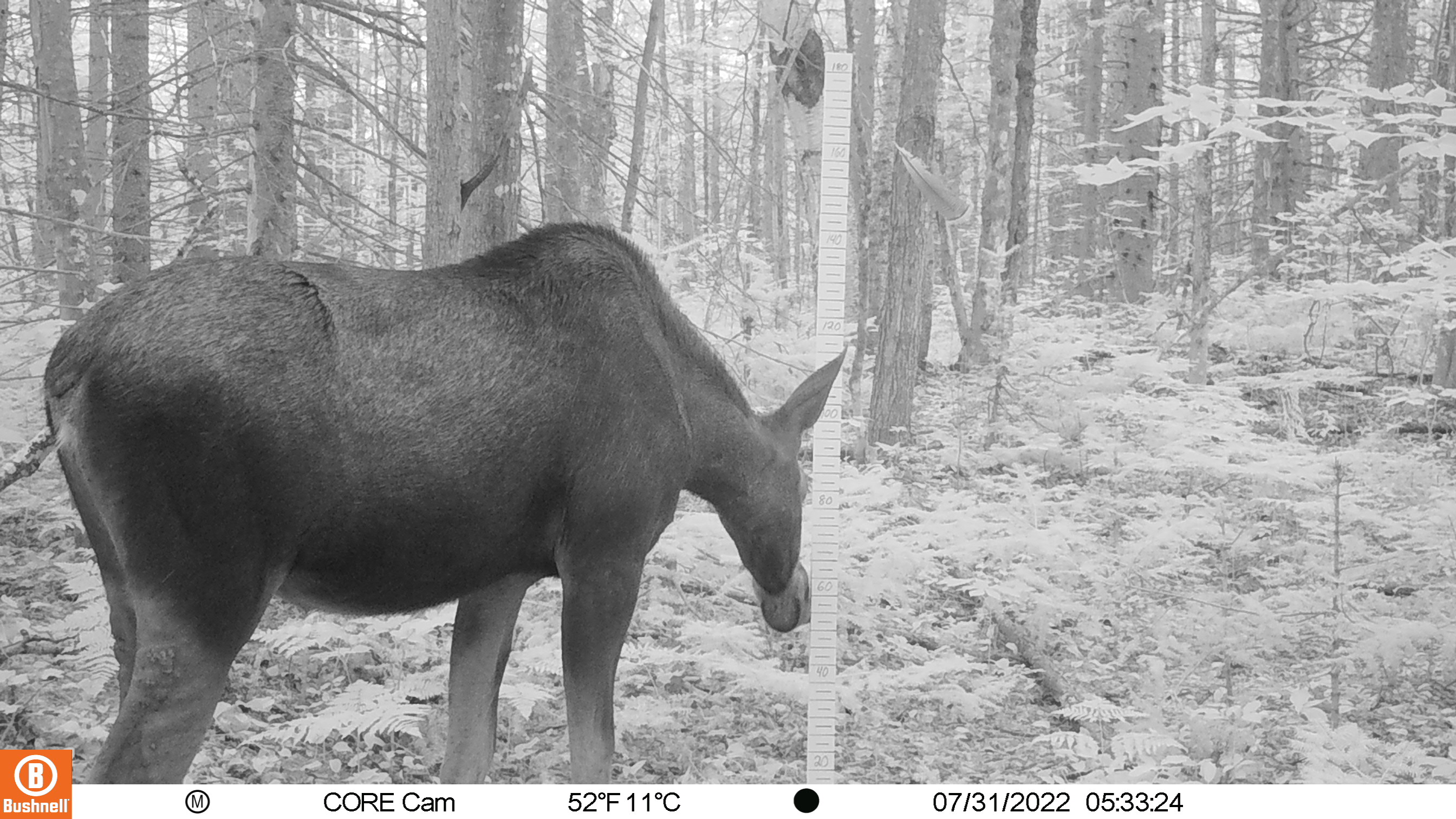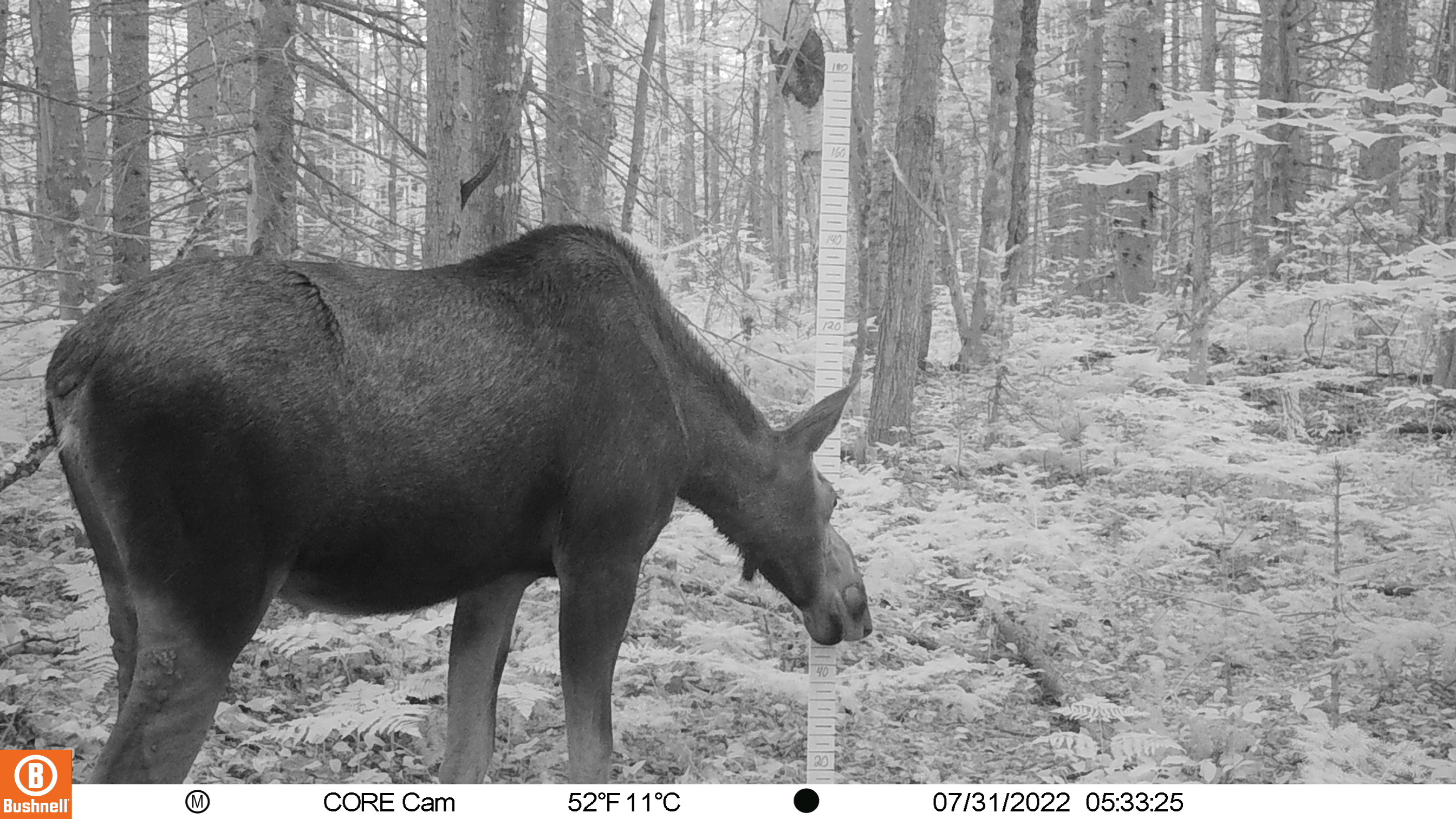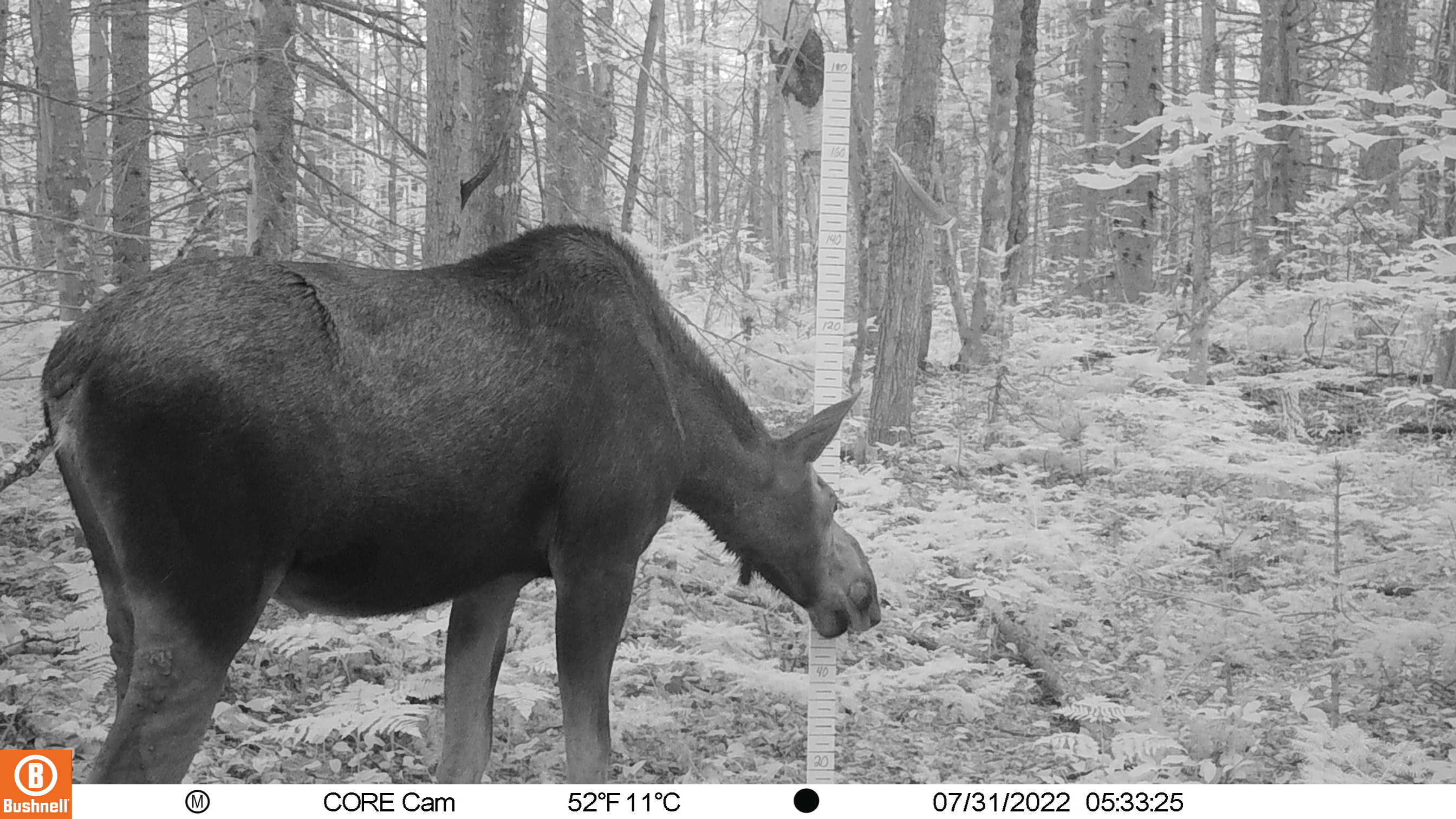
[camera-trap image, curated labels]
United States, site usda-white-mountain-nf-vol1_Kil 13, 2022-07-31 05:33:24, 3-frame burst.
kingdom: Animalia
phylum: Chordata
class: Mammalia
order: Artiodactyla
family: Cervidae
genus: Alces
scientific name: Alces alces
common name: moose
Moose (Alces alces).